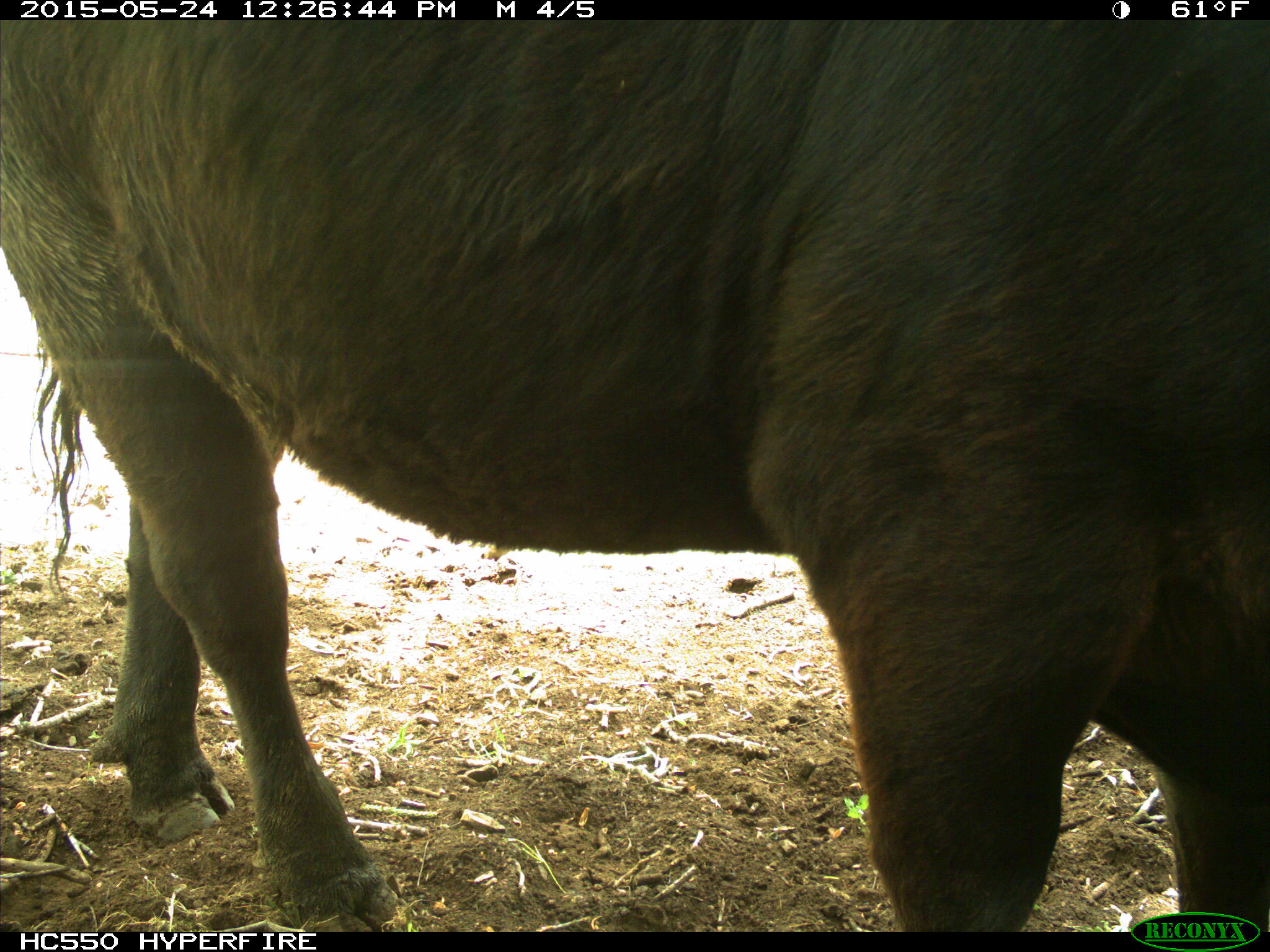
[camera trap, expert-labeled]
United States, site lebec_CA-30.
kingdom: Animalia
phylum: Chordata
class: Mammalia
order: Artiodactyla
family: Bovidae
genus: Bos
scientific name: Bos taurus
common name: domestic cow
Bos taurus (domestic cow).